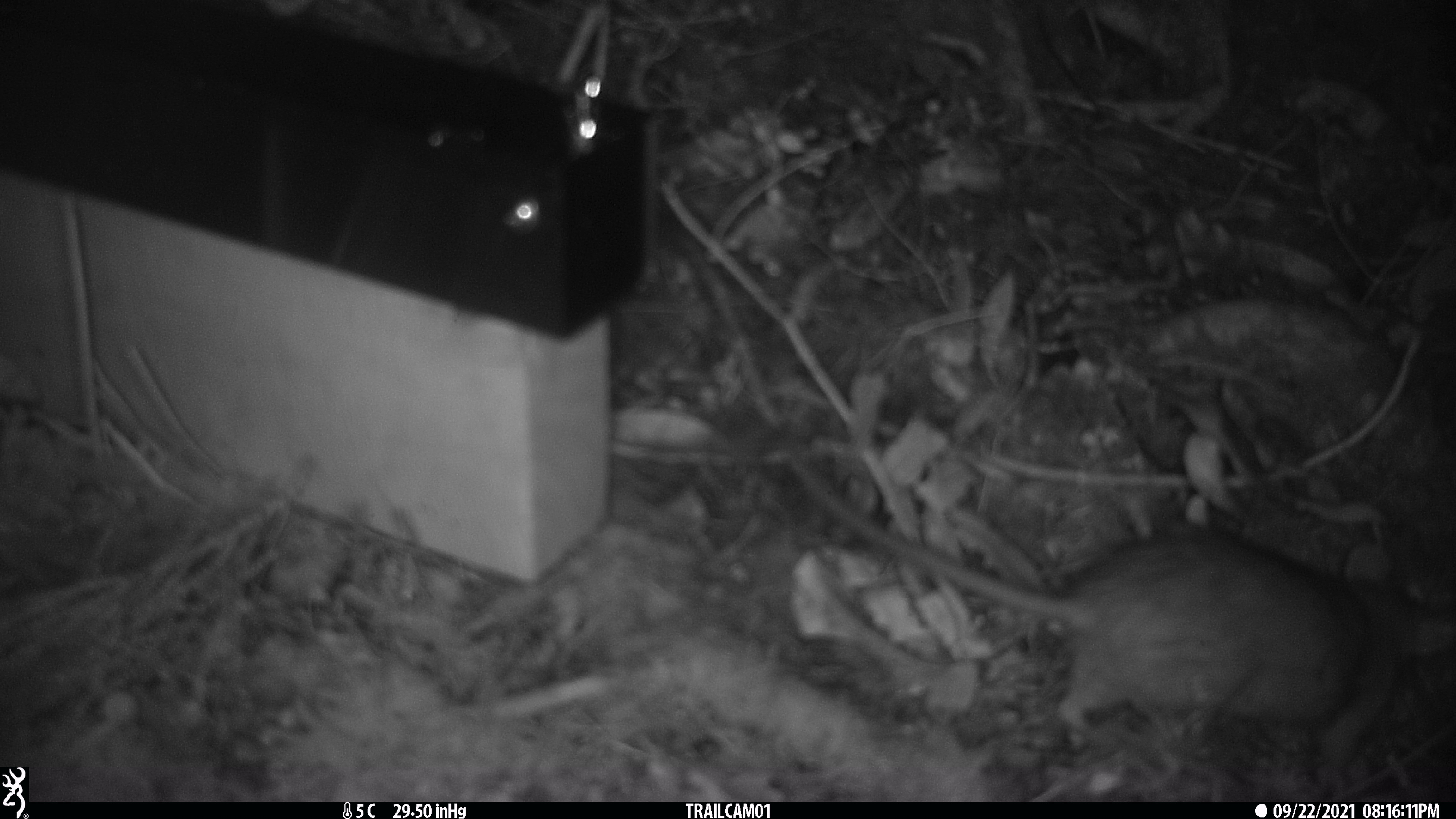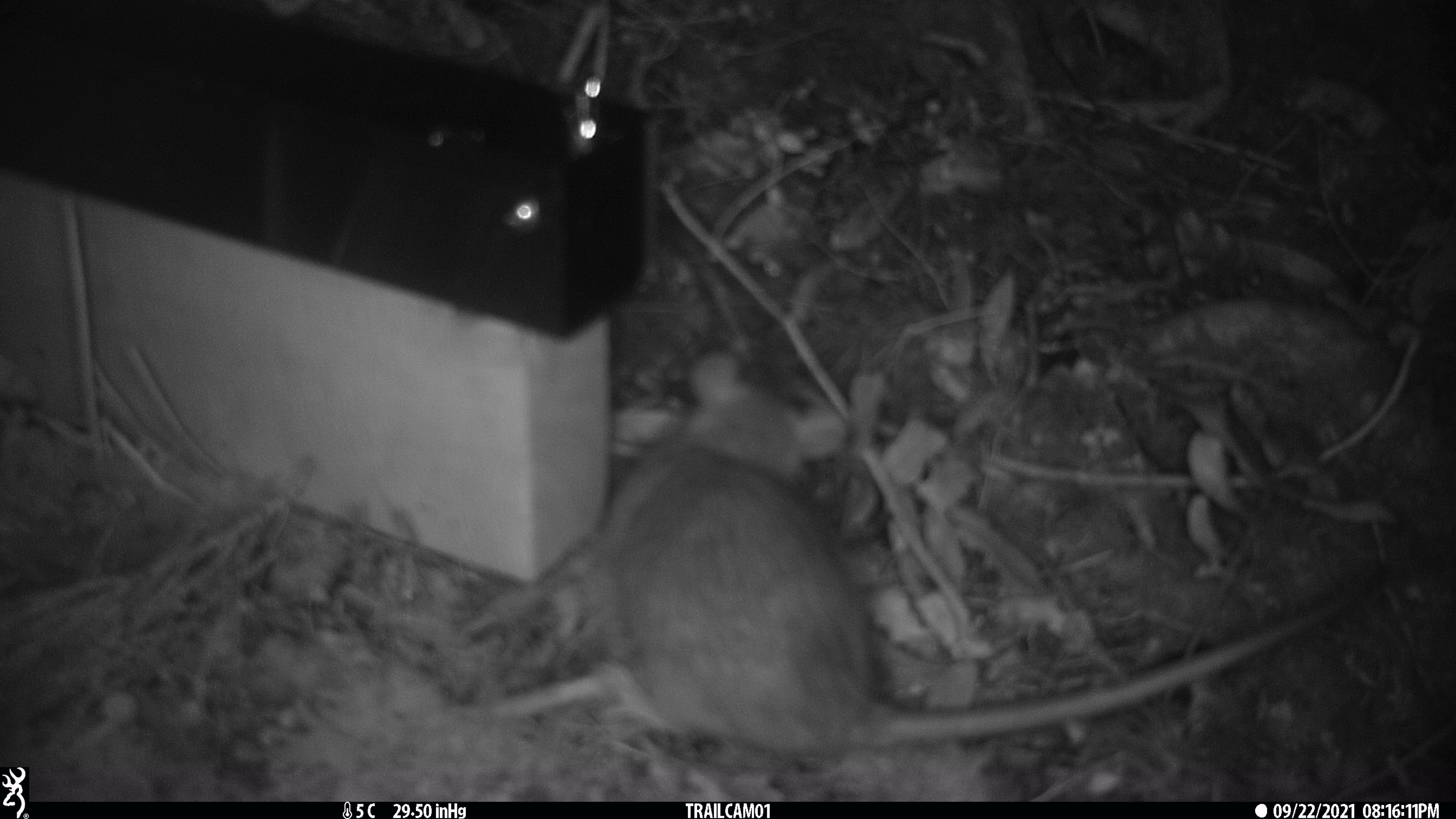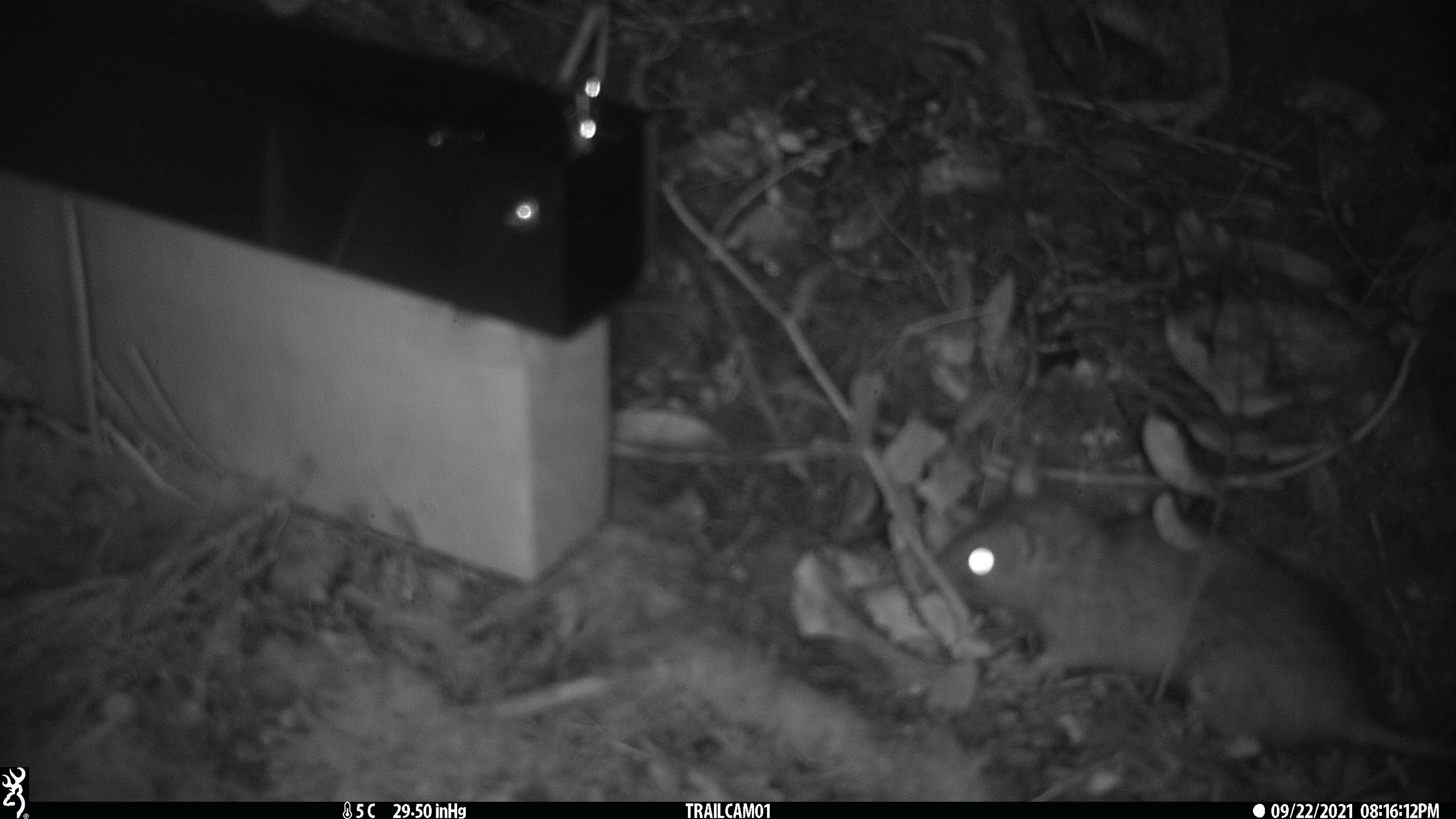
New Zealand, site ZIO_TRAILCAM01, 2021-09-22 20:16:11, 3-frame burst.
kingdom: Animalia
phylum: Chordata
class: Mammalia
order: Rodentia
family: Muridae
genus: Rattus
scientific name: Rattus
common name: rat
Rat (Rattus).